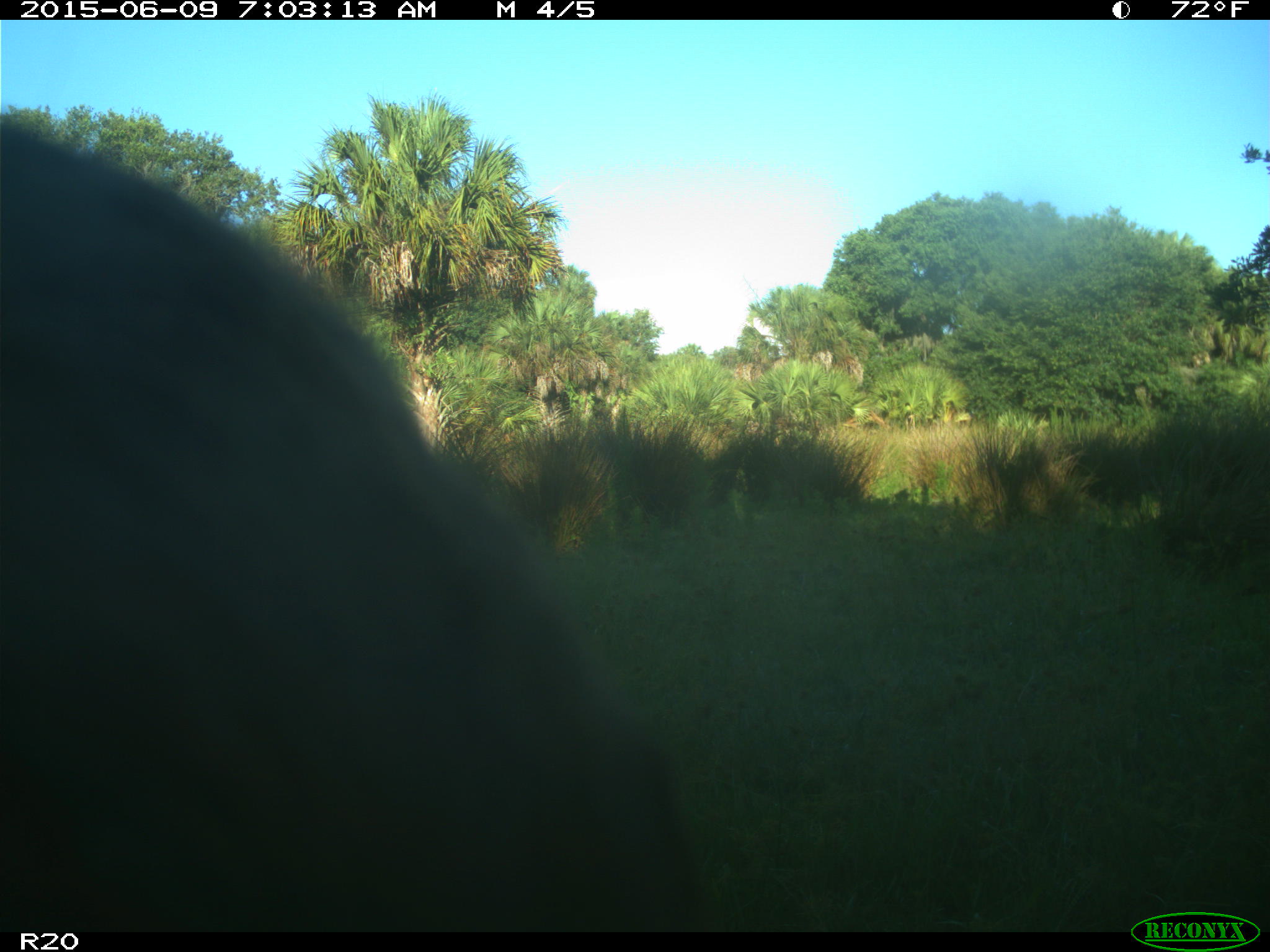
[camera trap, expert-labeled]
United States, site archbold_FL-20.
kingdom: Animalia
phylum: Chordata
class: Mammalia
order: Artiodactyla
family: Bovidae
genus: Bos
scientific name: Bos taurus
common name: domestic cow